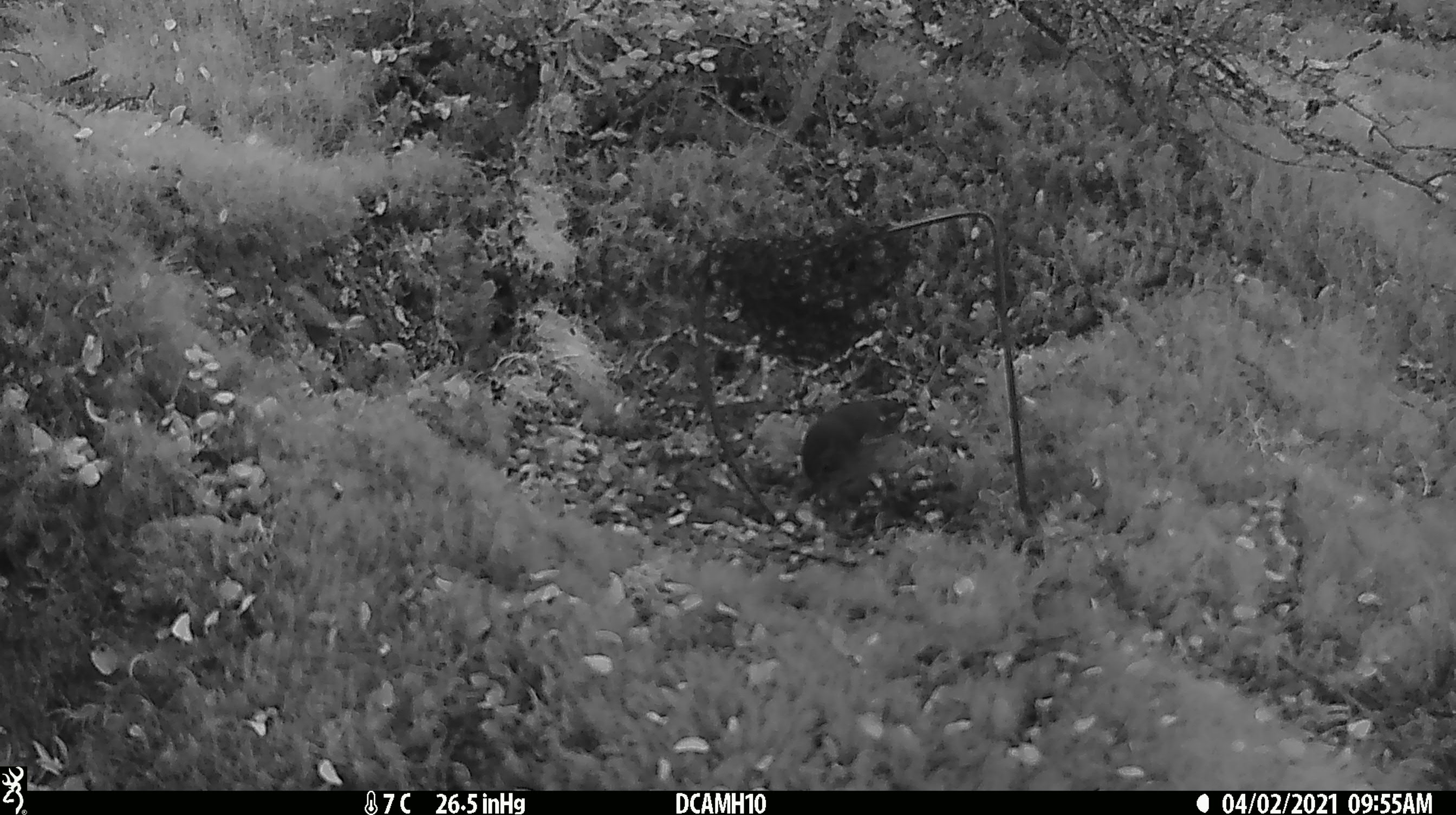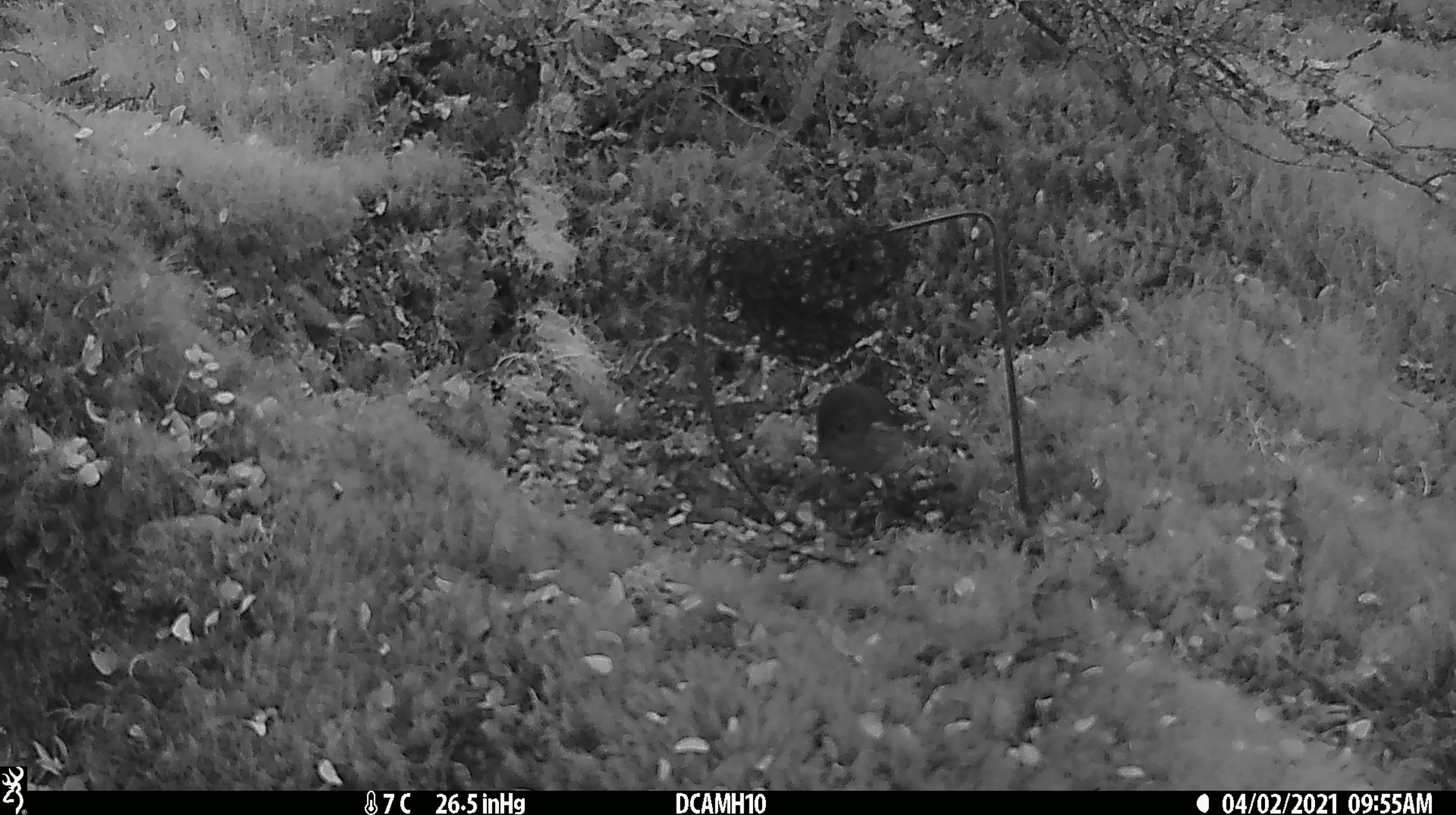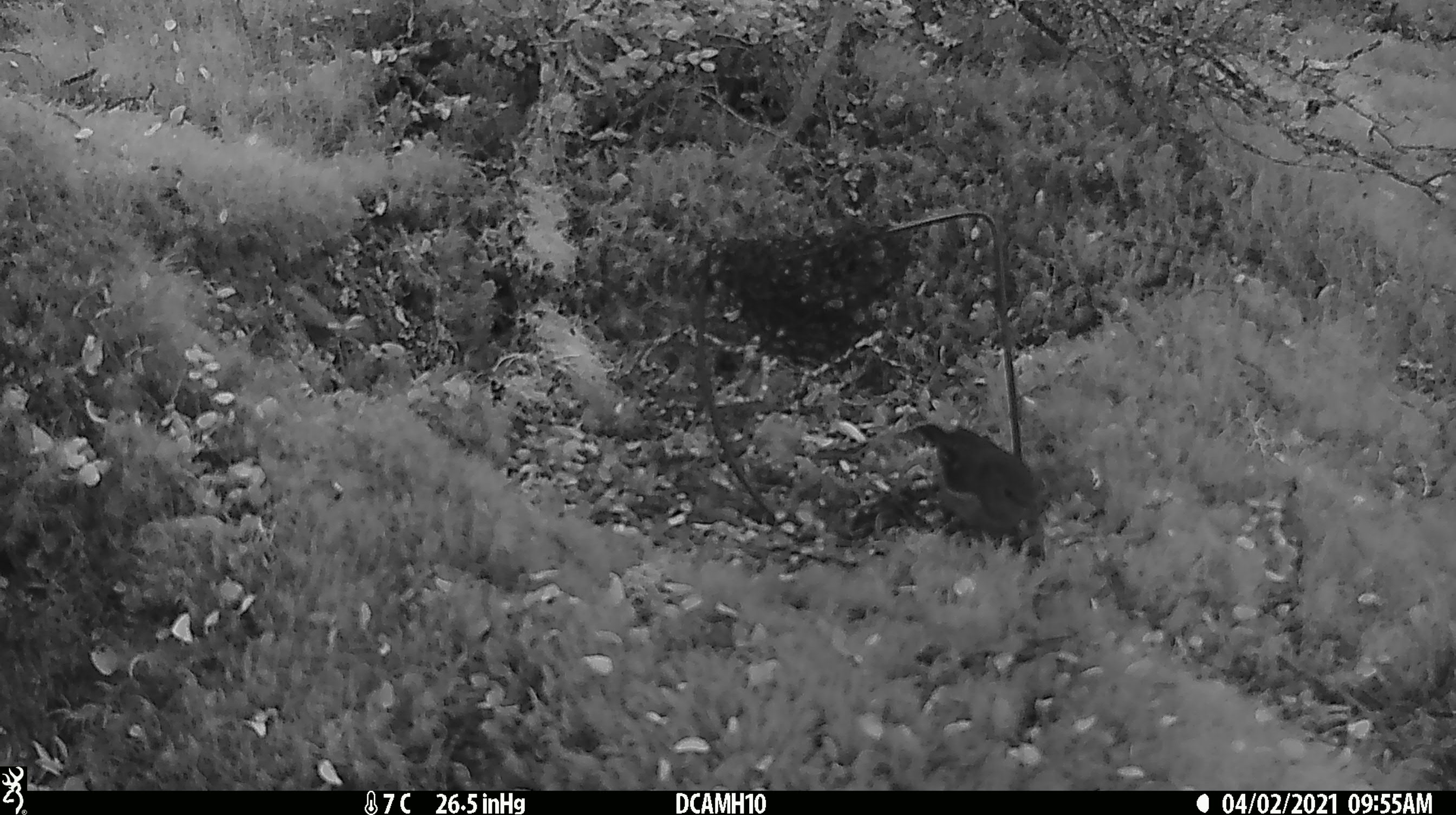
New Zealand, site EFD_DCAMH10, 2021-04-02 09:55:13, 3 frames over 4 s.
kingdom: Animalia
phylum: Chordata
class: Aves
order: Passeriformes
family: Petroicidae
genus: Petroica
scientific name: Petroica macrocephala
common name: tomtit